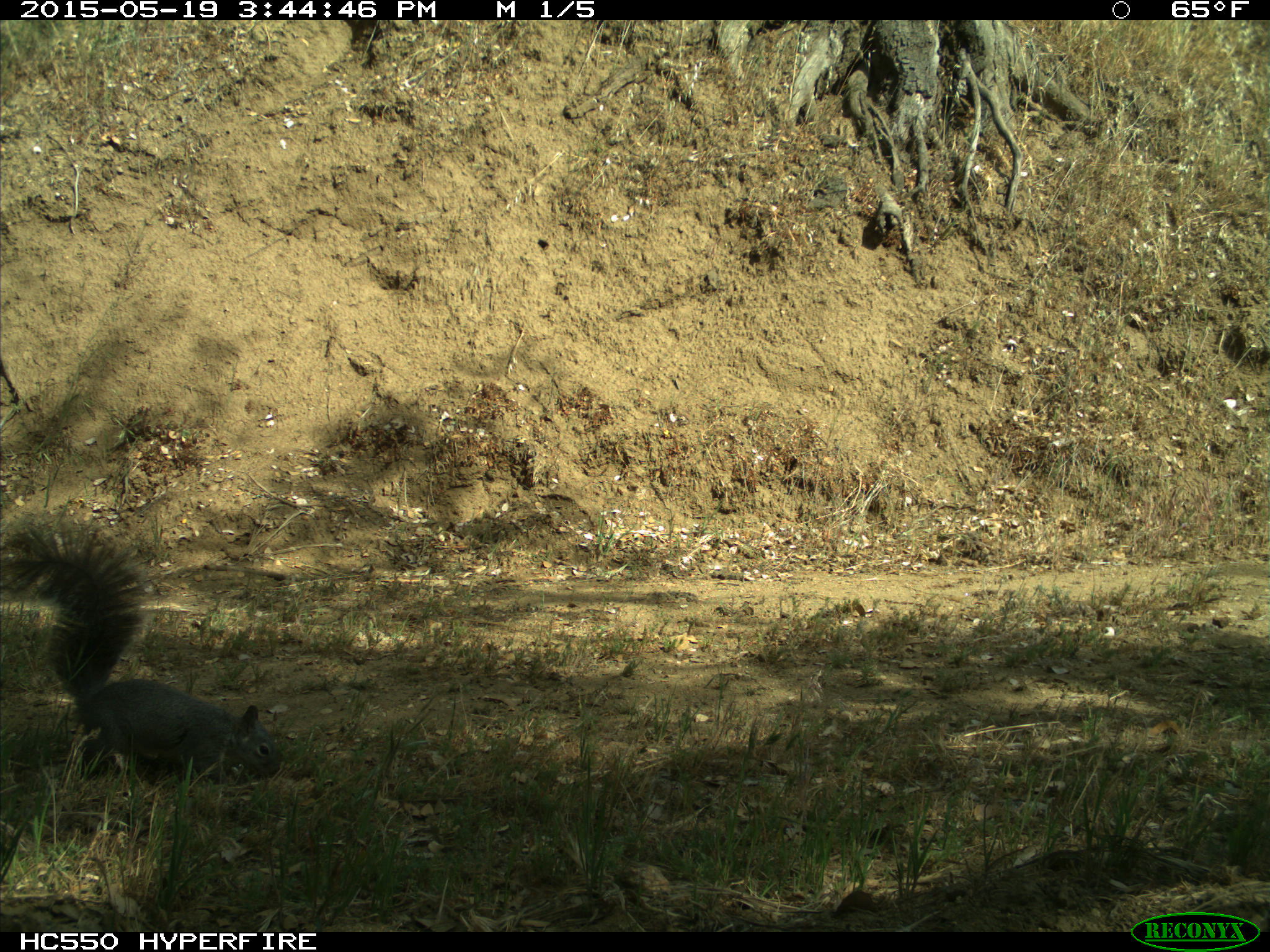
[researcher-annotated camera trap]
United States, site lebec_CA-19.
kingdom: Animalia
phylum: Chordata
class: Mammalia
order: Rodentia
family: Sciuridae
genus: Sciurus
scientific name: Sciurus carolinensis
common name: eastern gray squirrel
Sciurus carolinensis (eastern gray squirrel).